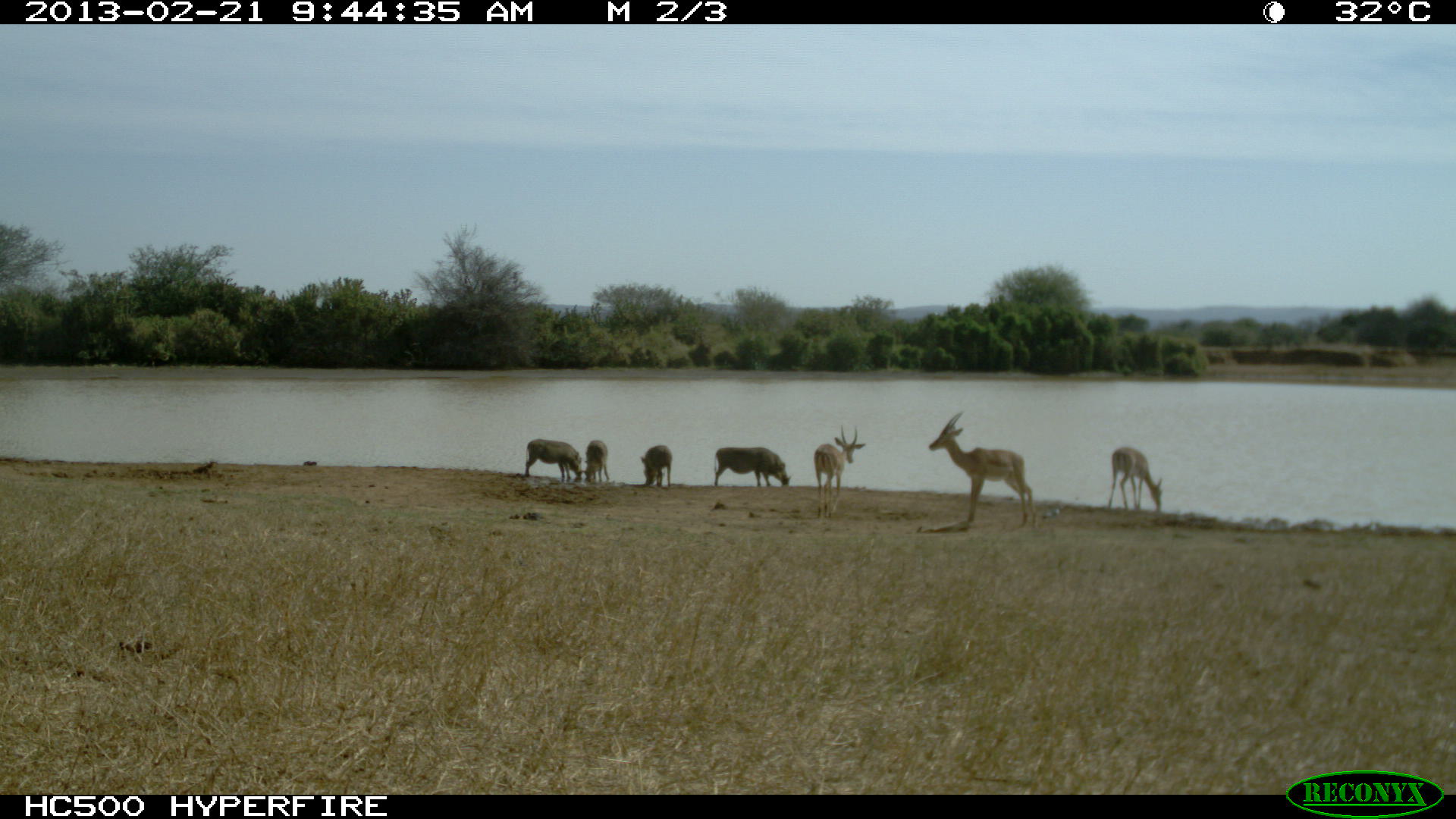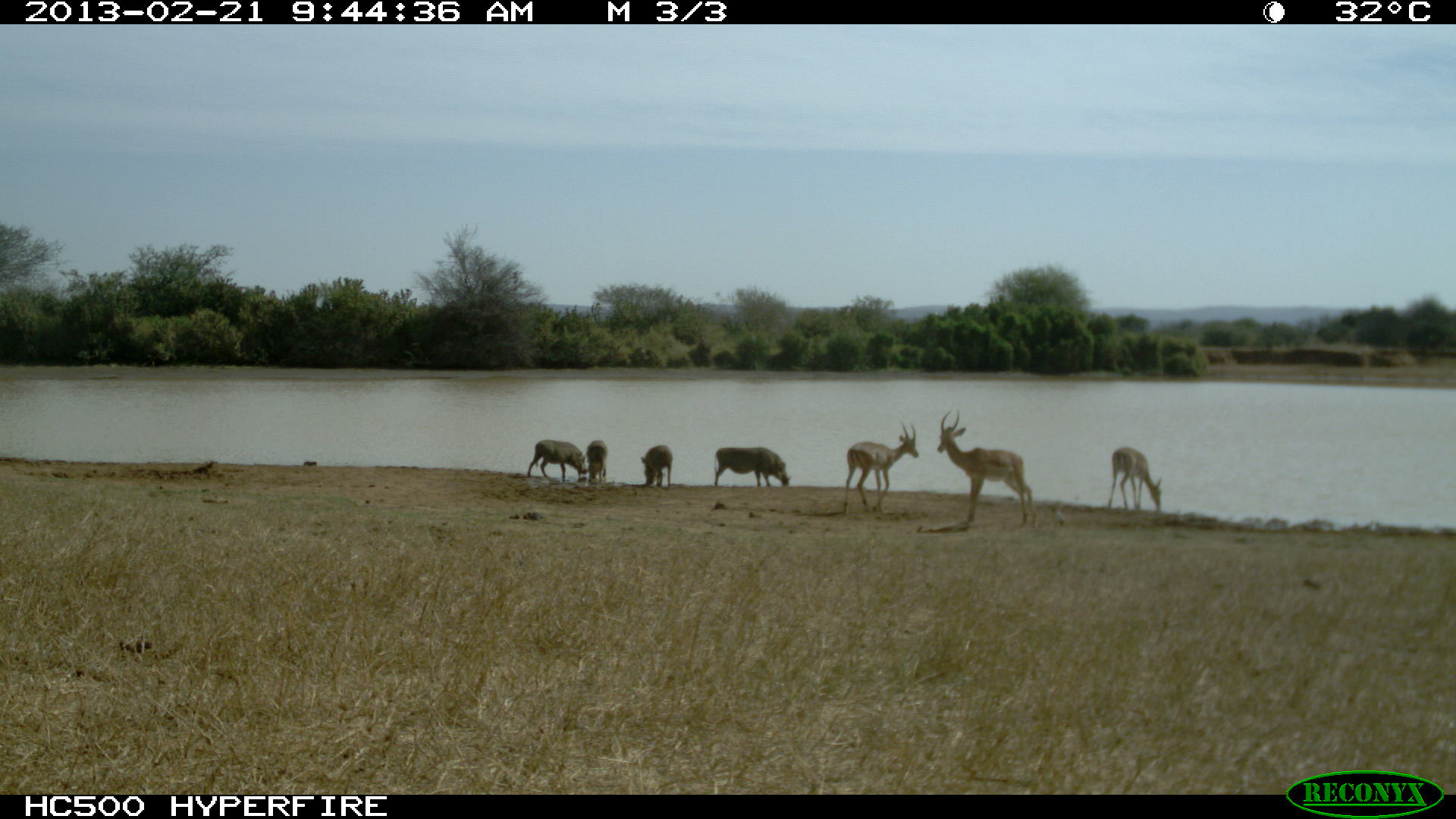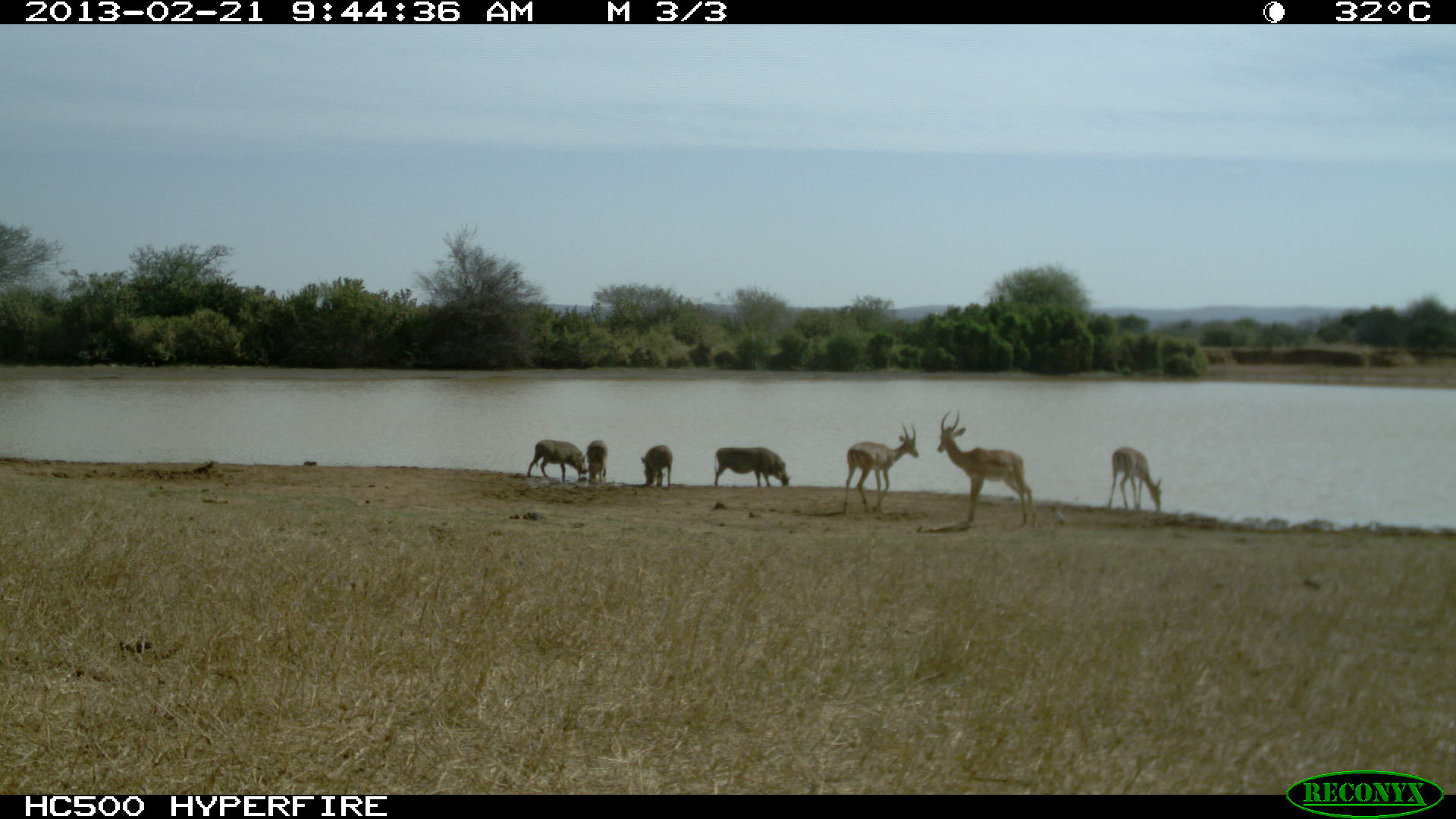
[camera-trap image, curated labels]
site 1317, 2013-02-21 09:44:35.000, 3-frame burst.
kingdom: Animalia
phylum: Chordata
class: Mammalia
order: Artiodactyla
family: Bovidae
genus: Aepyceros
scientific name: Aepyceros melampus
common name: impala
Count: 3.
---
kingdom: Animalia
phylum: Chordata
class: Mammalia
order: Artiodactyla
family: Suidae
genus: Phacochoerus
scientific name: Phacochoerus africanus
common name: common warthog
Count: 4.